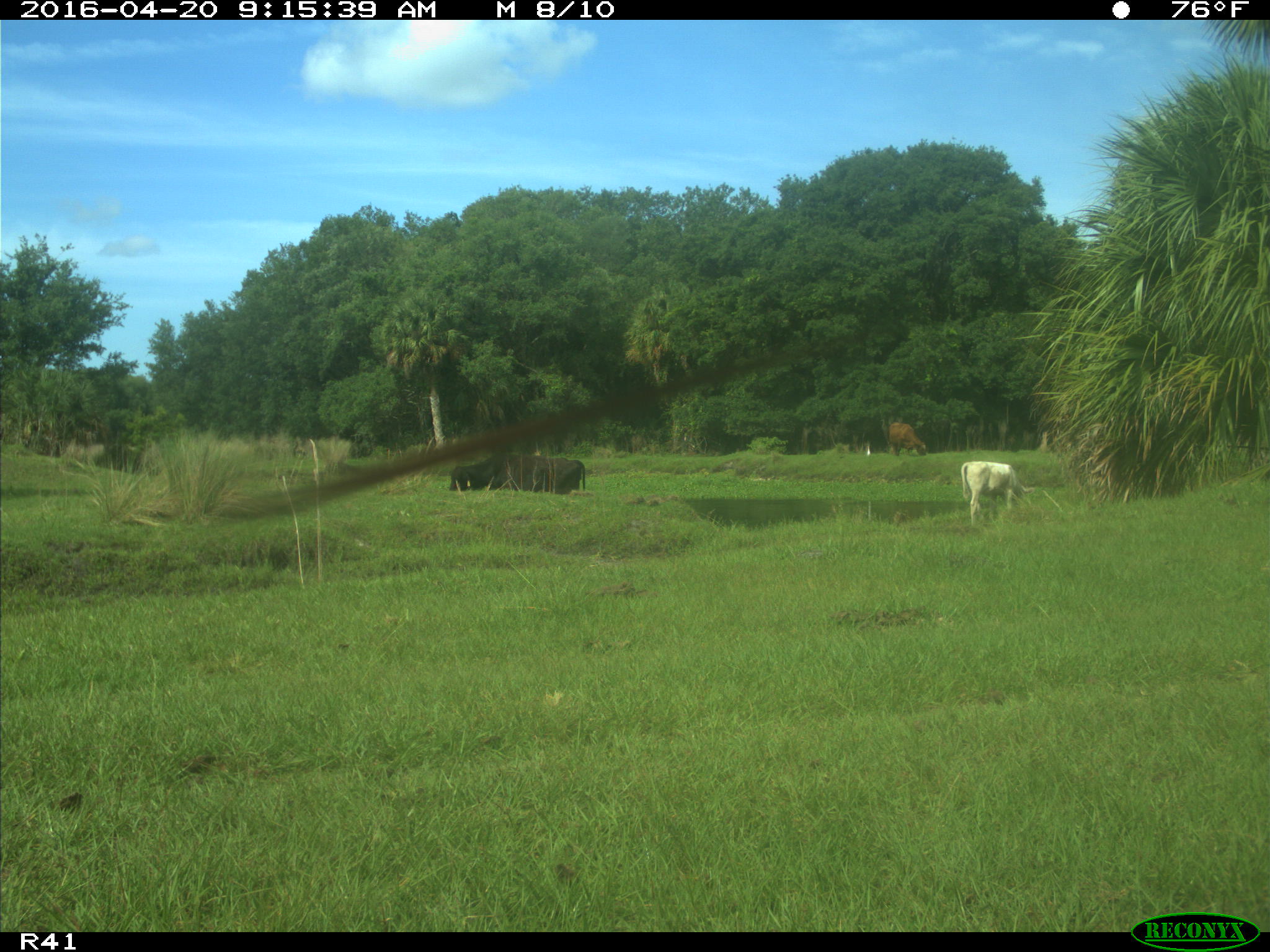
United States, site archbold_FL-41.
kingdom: Animalia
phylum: Chordata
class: Mammalia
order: Artiodactyla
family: Bovidae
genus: Bos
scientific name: Bos taurus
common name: domestic cow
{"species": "Bos taurus (domestic cow)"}